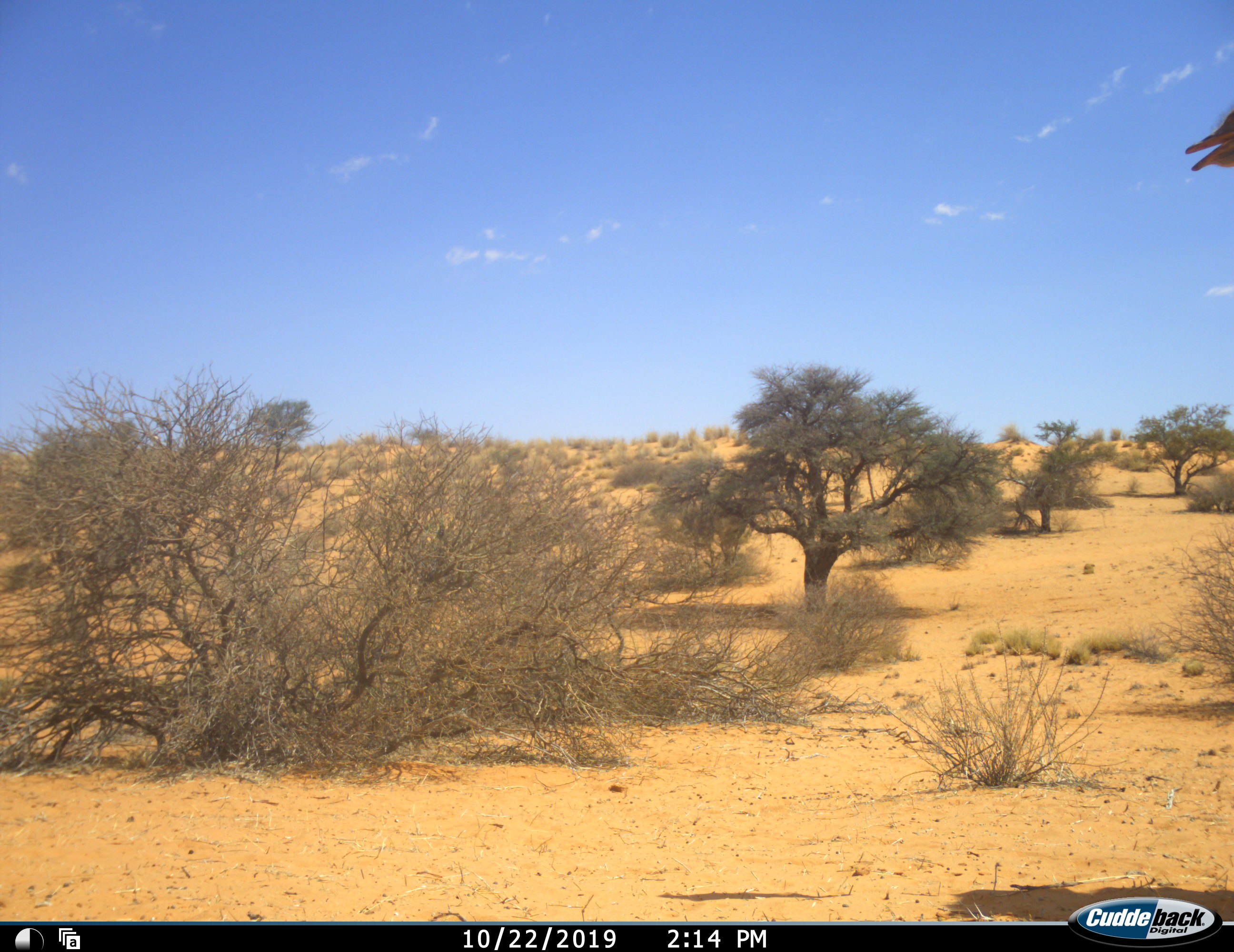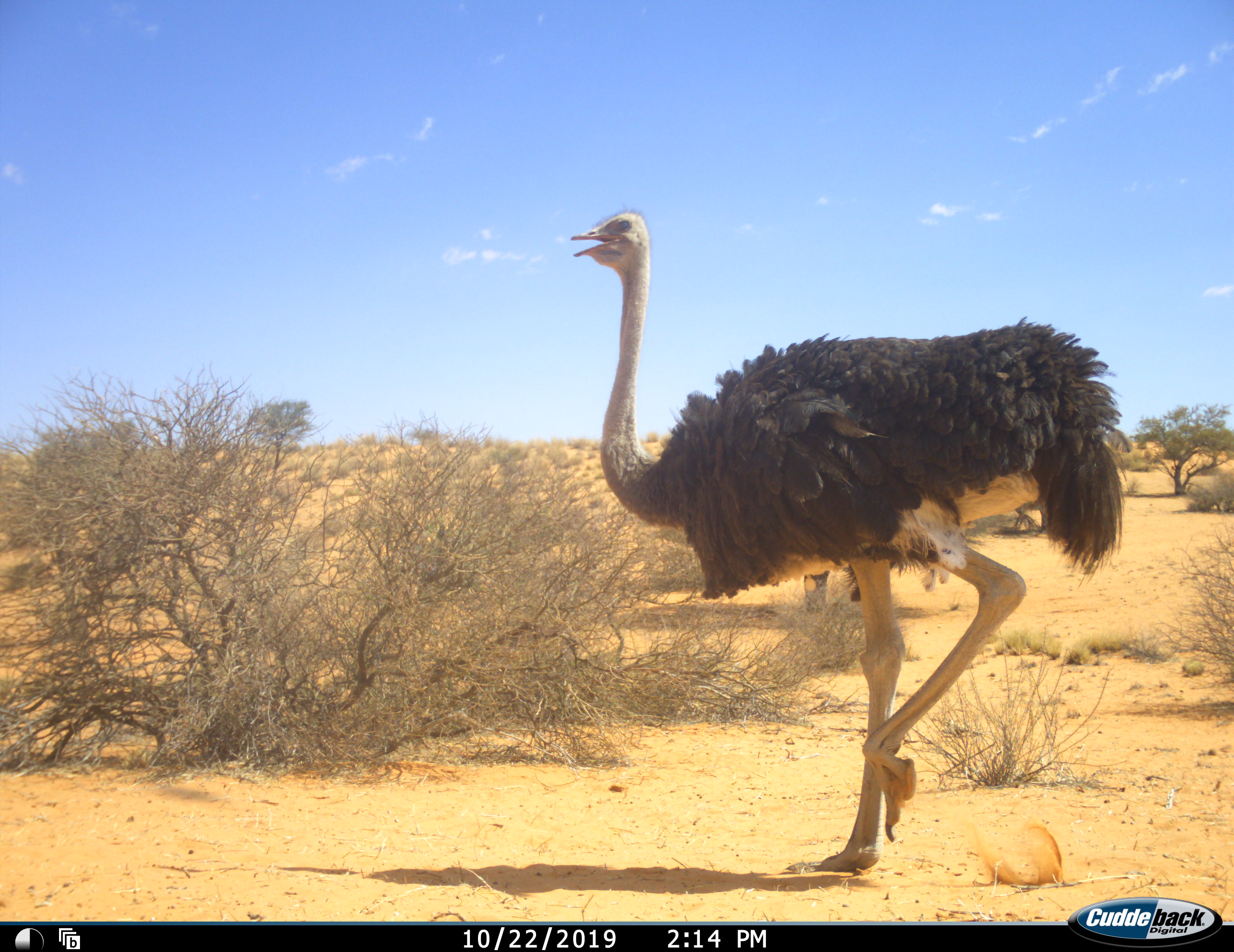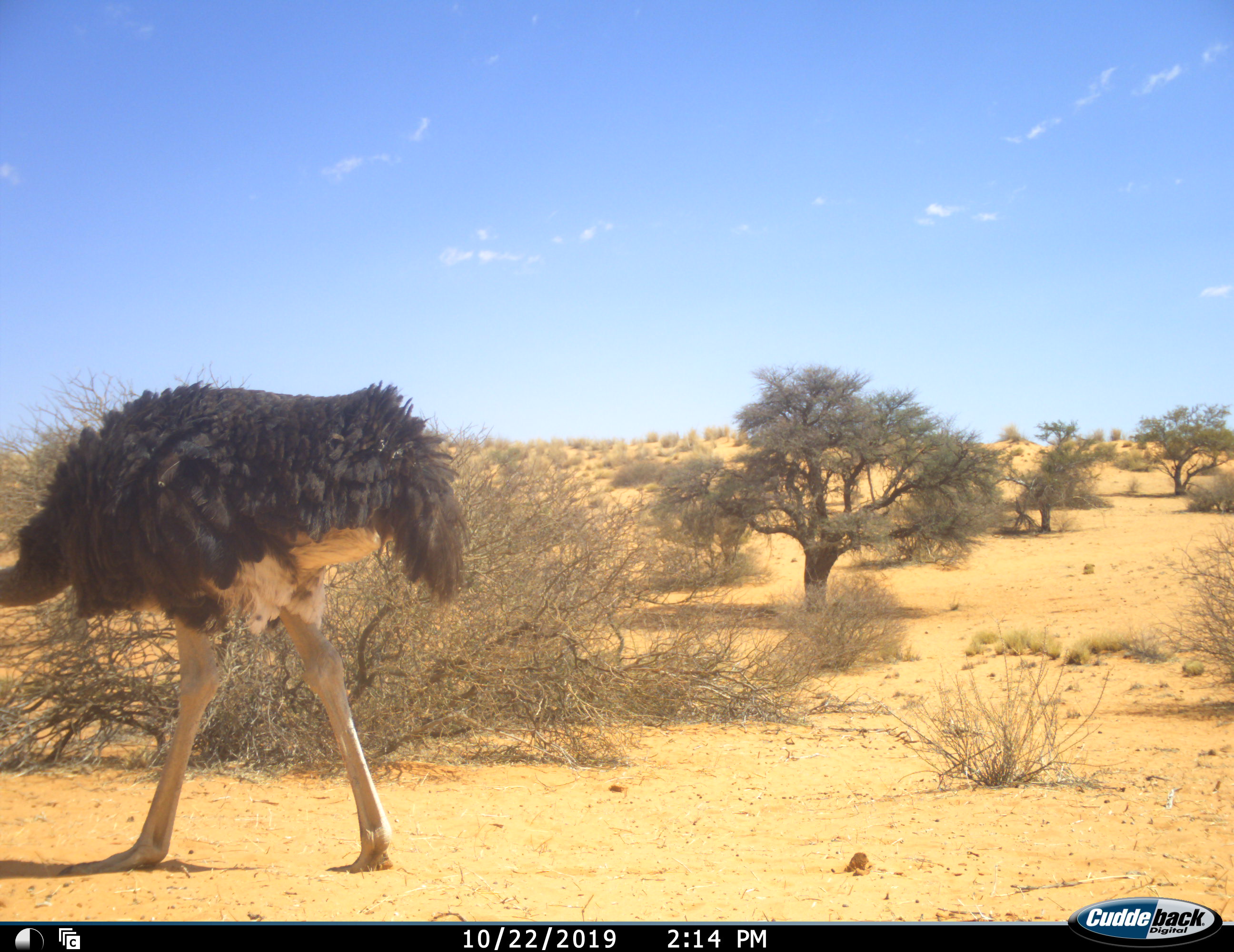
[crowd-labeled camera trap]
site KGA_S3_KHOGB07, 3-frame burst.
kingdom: Animalia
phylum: Chordata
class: Aves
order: Struthioniformes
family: Struthionidae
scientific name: Struthionidae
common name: ostrich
Ostrich (Struthionidae), count 1. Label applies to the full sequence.